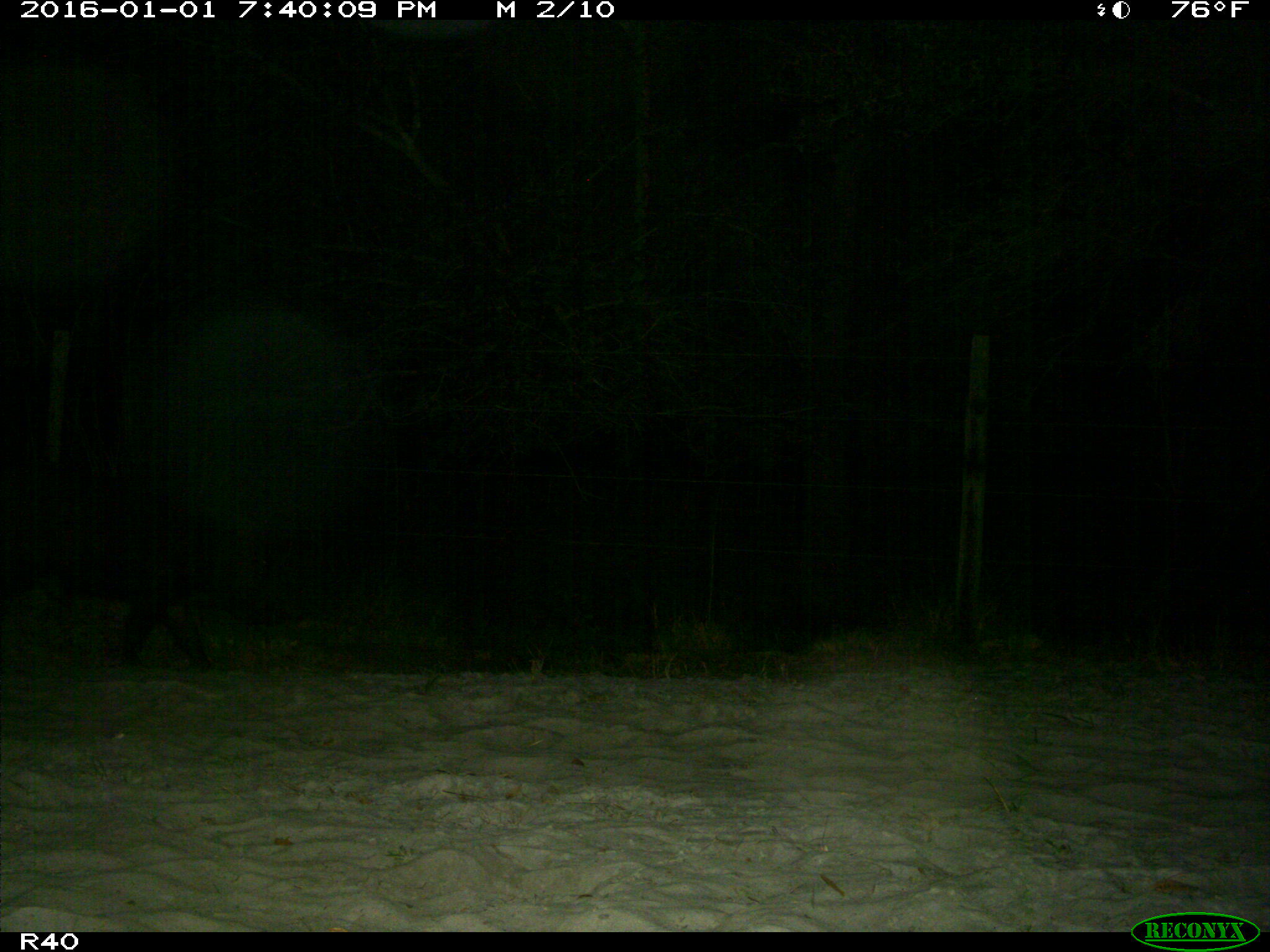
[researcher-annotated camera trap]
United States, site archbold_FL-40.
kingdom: Animalia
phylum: Chordata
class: Mammalia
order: Artiodactyla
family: Suidae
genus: Sus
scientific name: Sus scrofa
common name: wild boar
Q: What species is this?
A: Sus scrofa (wild boar).